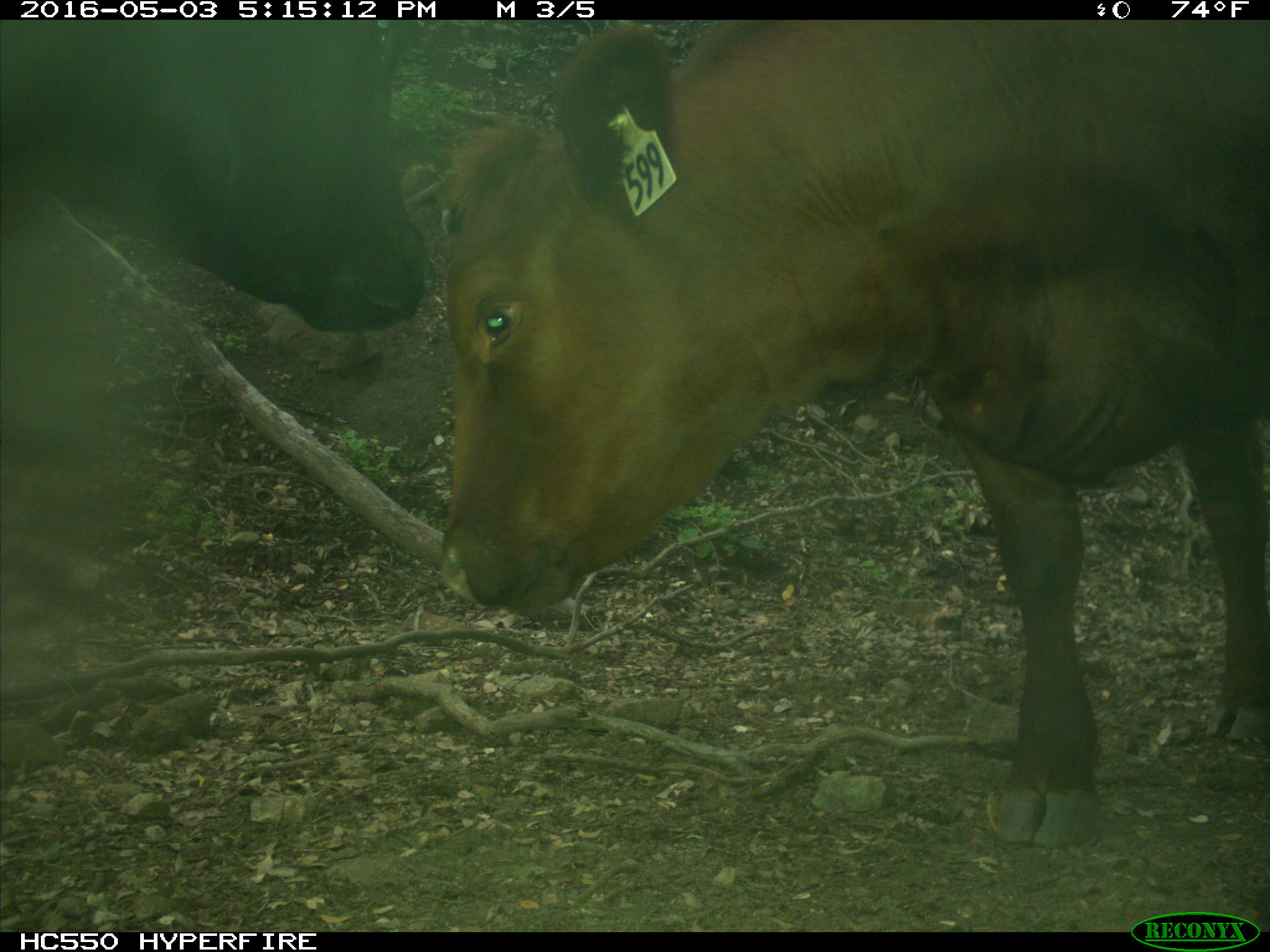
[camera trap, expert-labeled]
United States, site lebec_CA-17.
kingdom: Animalia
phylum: Chordata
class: Mammalia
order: Artiodactyla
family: Bovidae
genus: Bos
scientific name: Bos taurus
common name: domestic cow